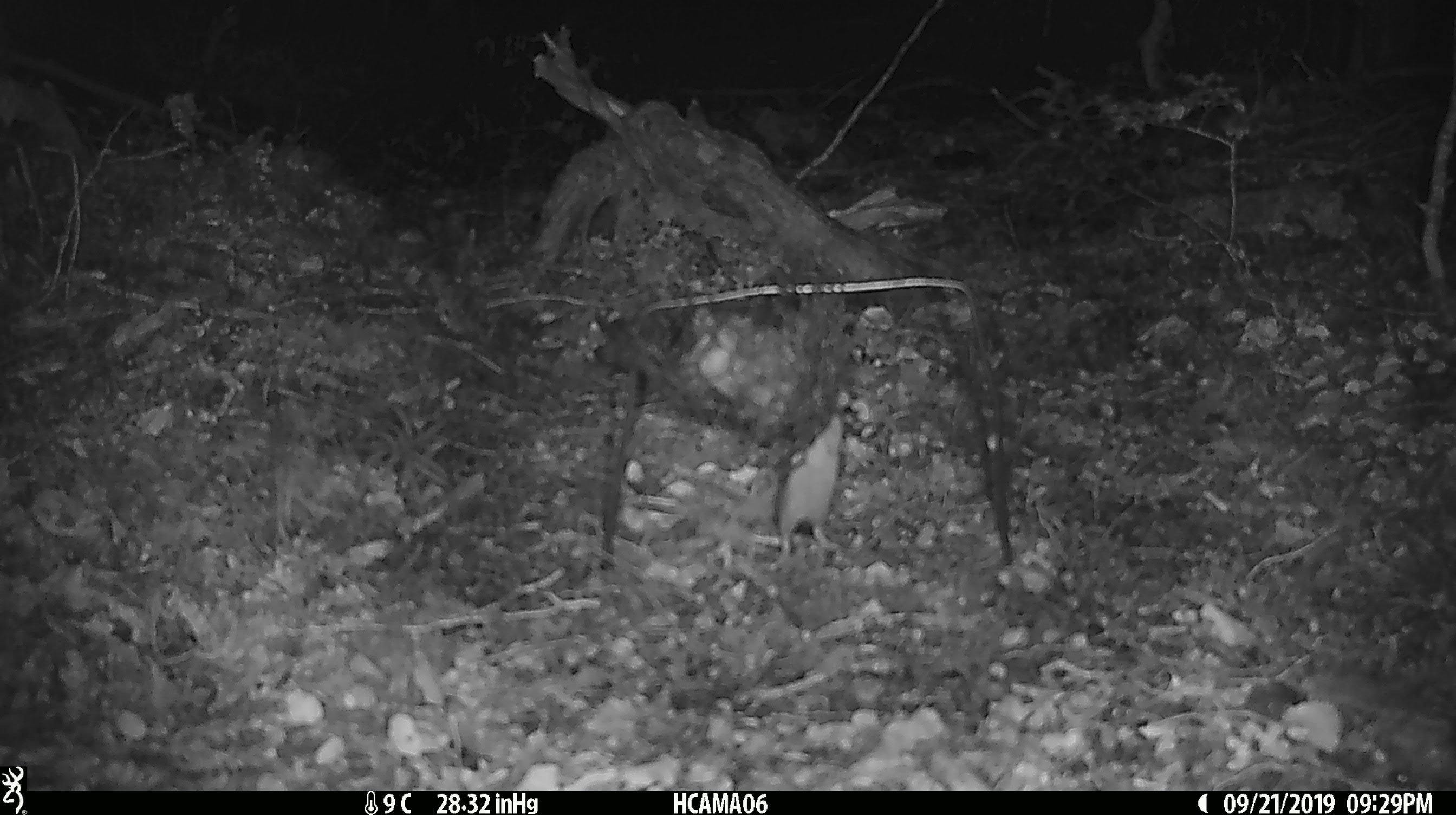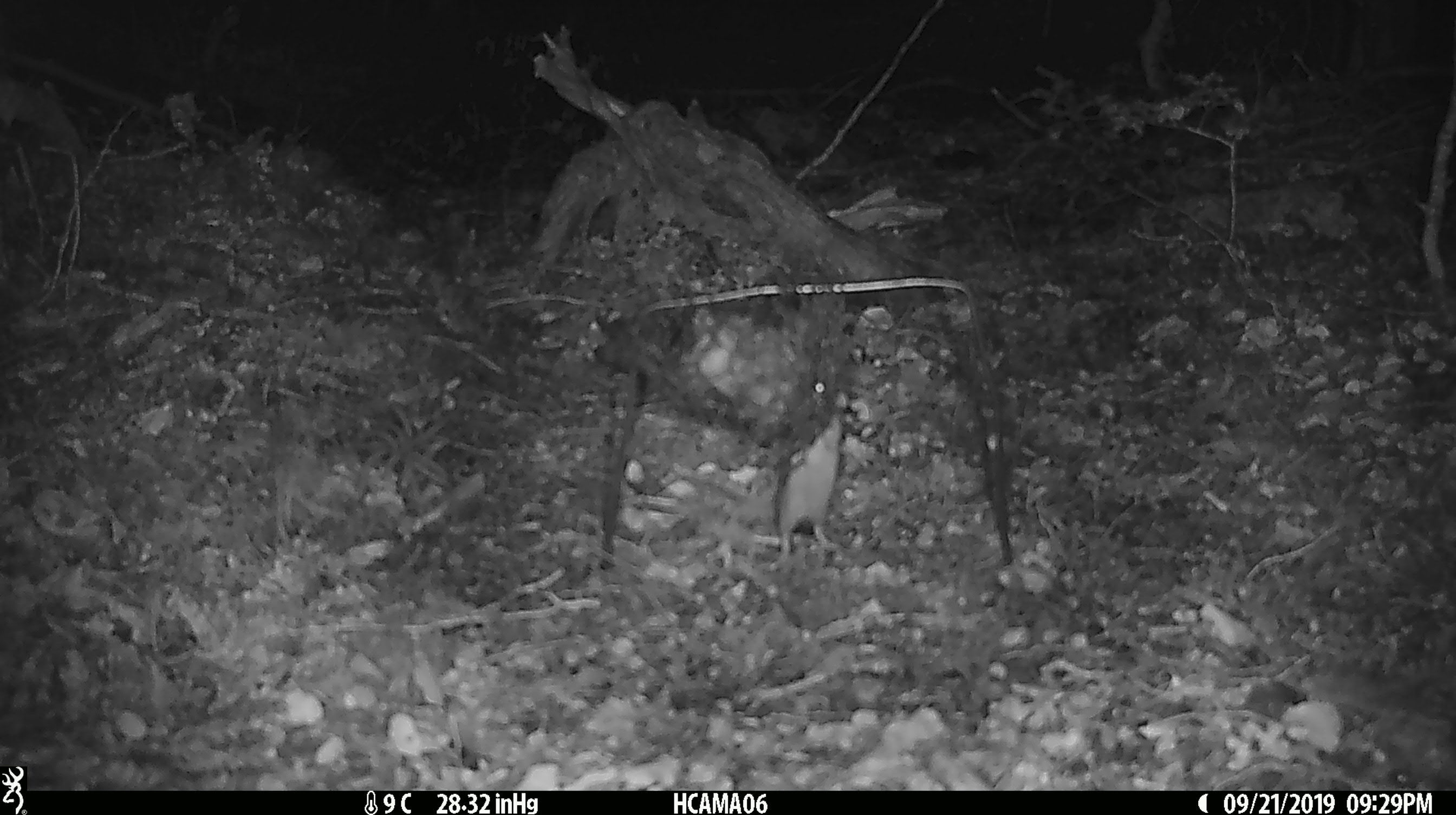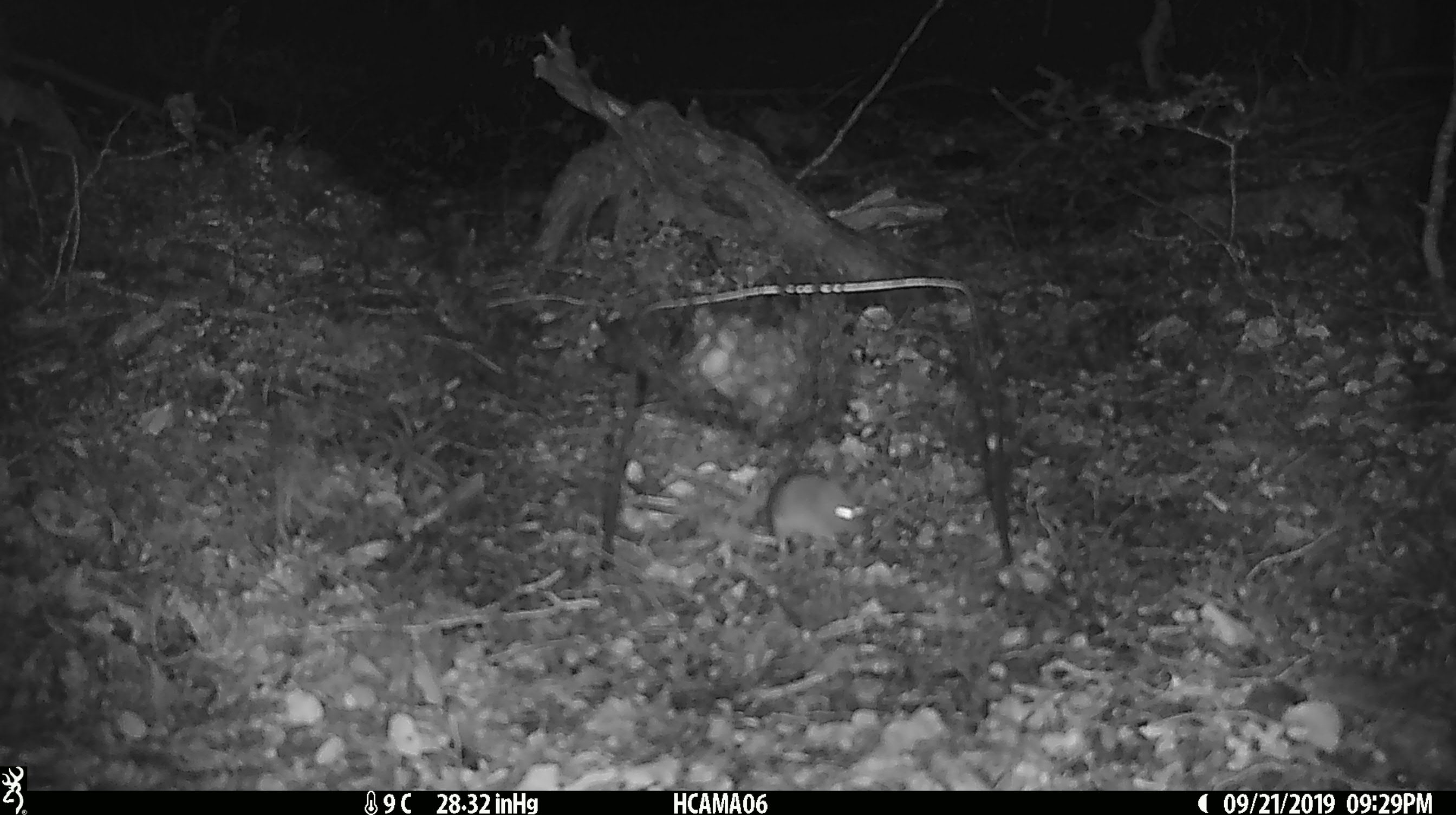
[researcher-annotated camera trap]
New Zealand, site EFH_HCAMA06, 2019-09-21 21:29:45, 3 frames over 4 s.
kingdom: Animalia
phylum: Chordata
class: Mammalia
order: Rodentia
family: Muridae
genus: Mus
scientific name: Mus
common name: mouse